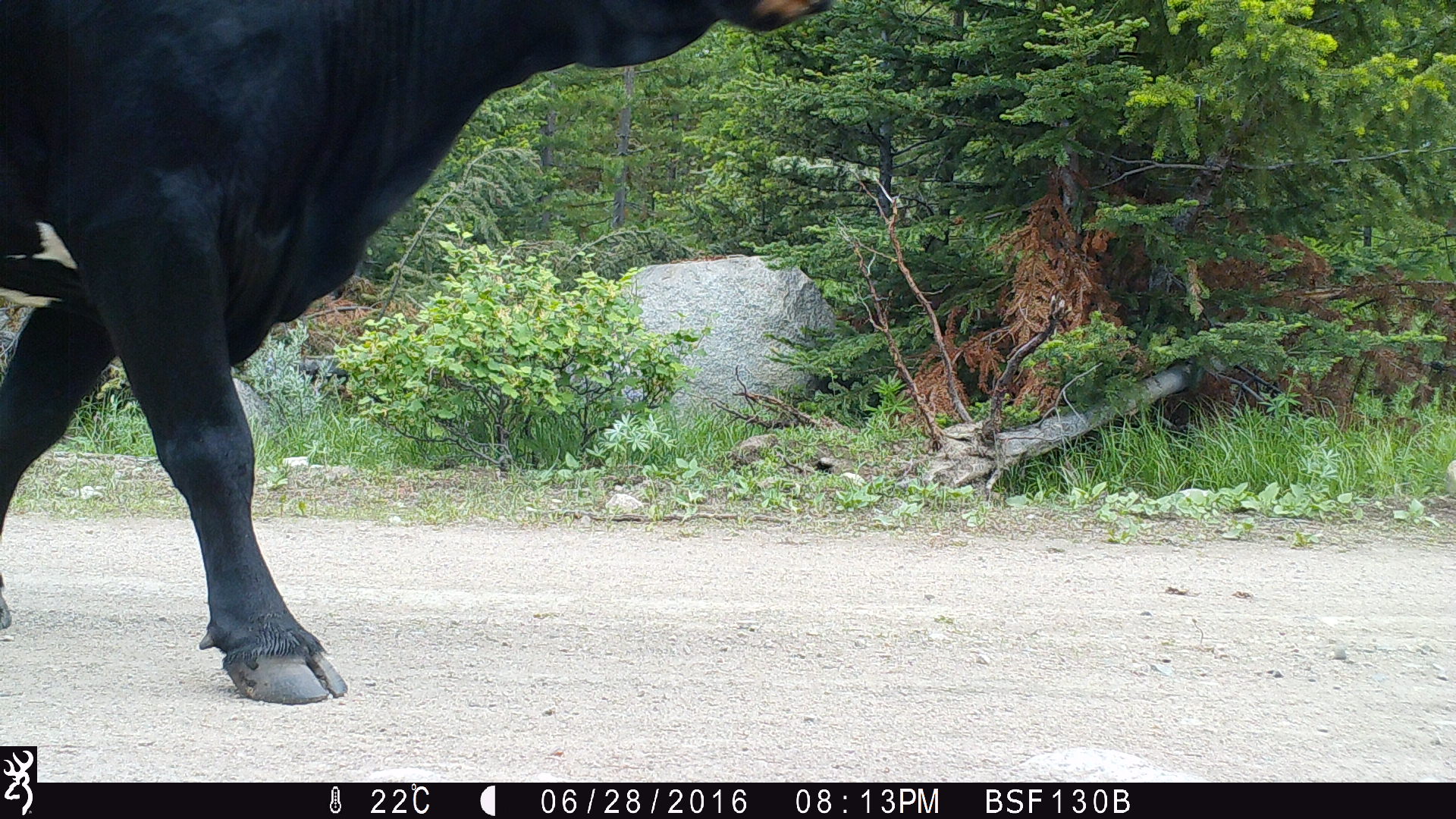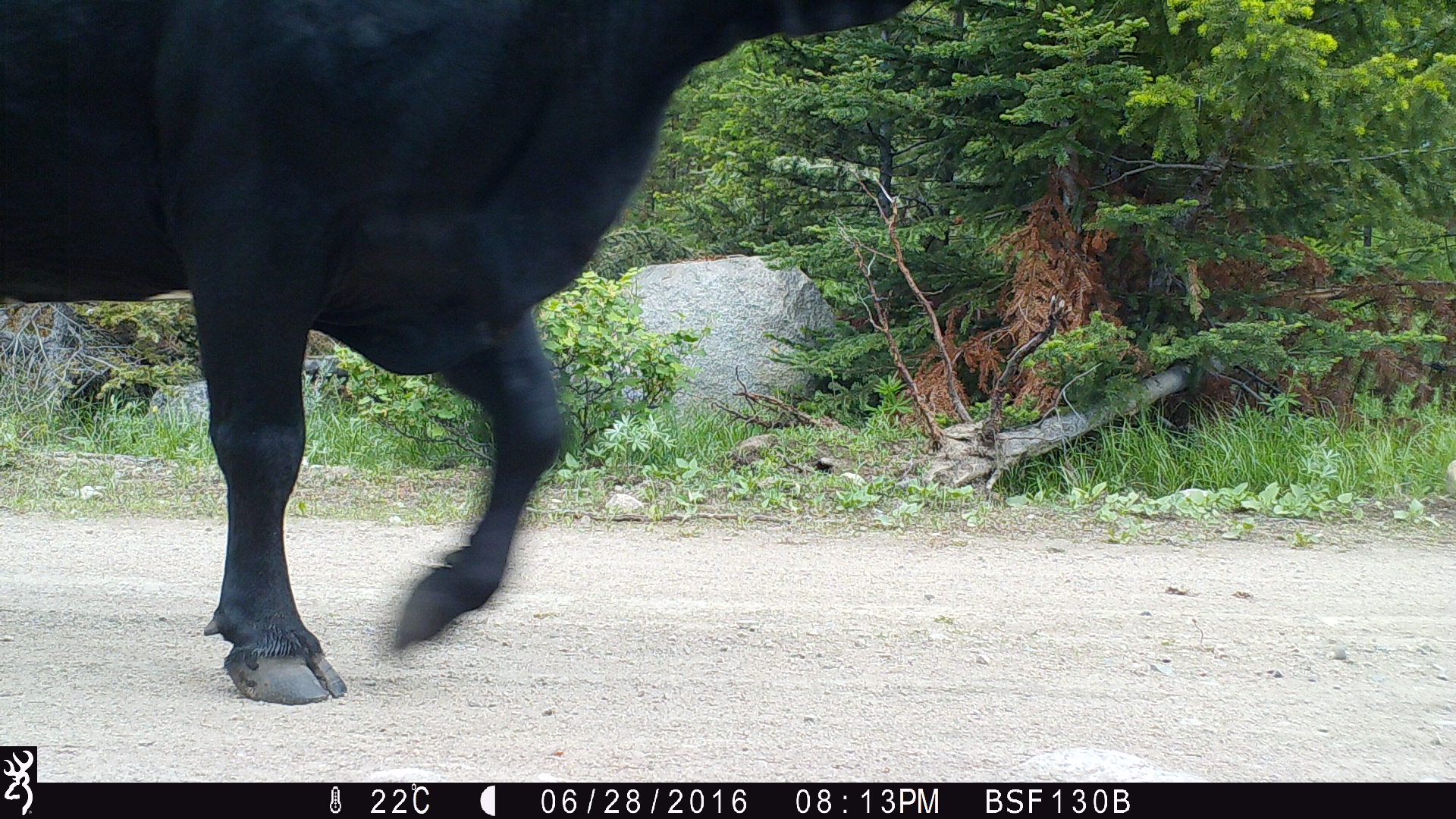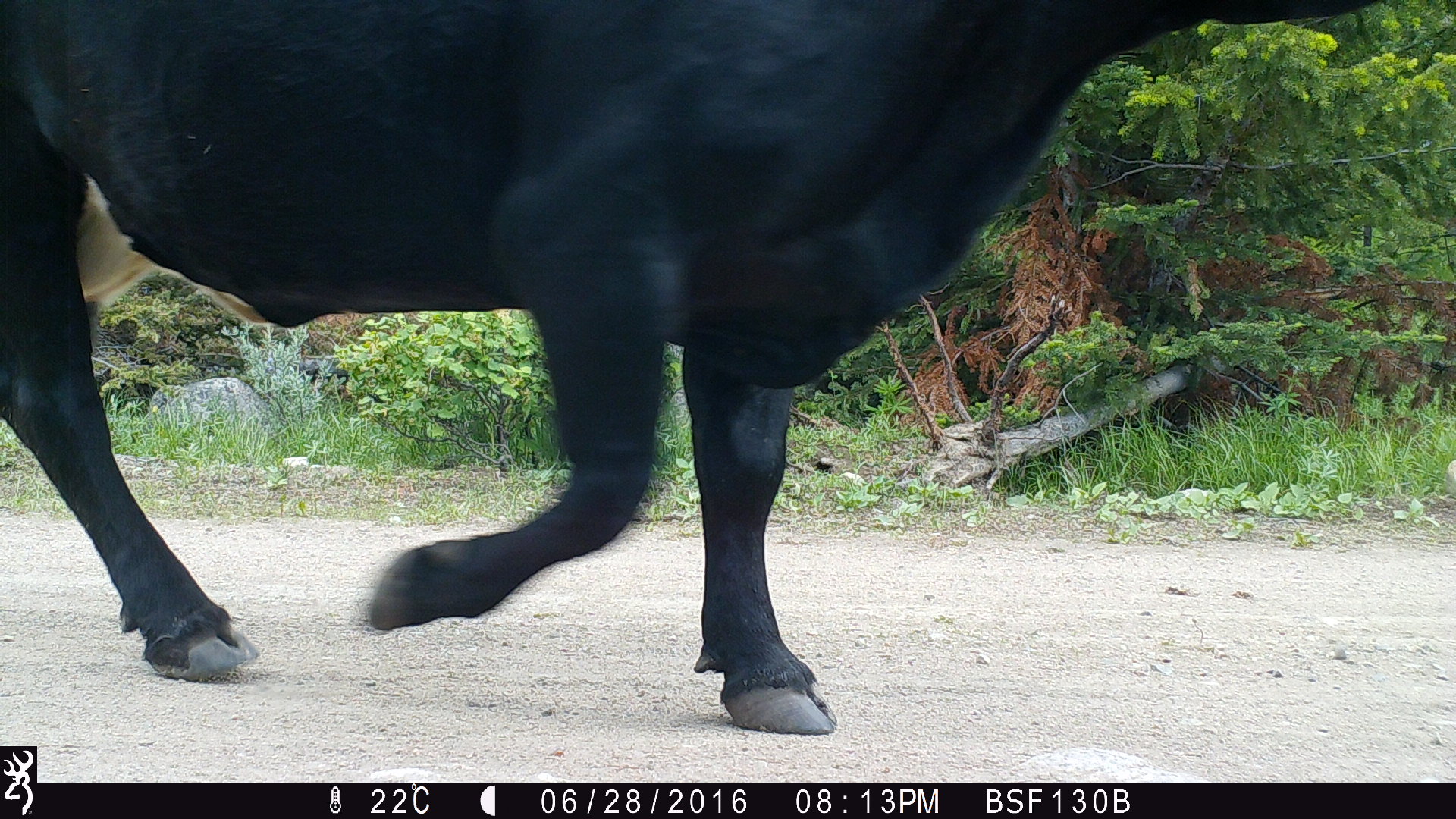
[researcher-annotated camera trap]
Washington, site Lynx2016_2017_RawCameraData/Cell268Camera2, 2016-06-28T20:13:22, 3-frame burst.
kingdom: Animalia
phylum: Chordata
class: Mammalia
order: Artiodactyla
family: Bovidae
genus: Bos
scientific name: Bos taurus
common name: domestic cattle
Domestic cattle (Bos taurus). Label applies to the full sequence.